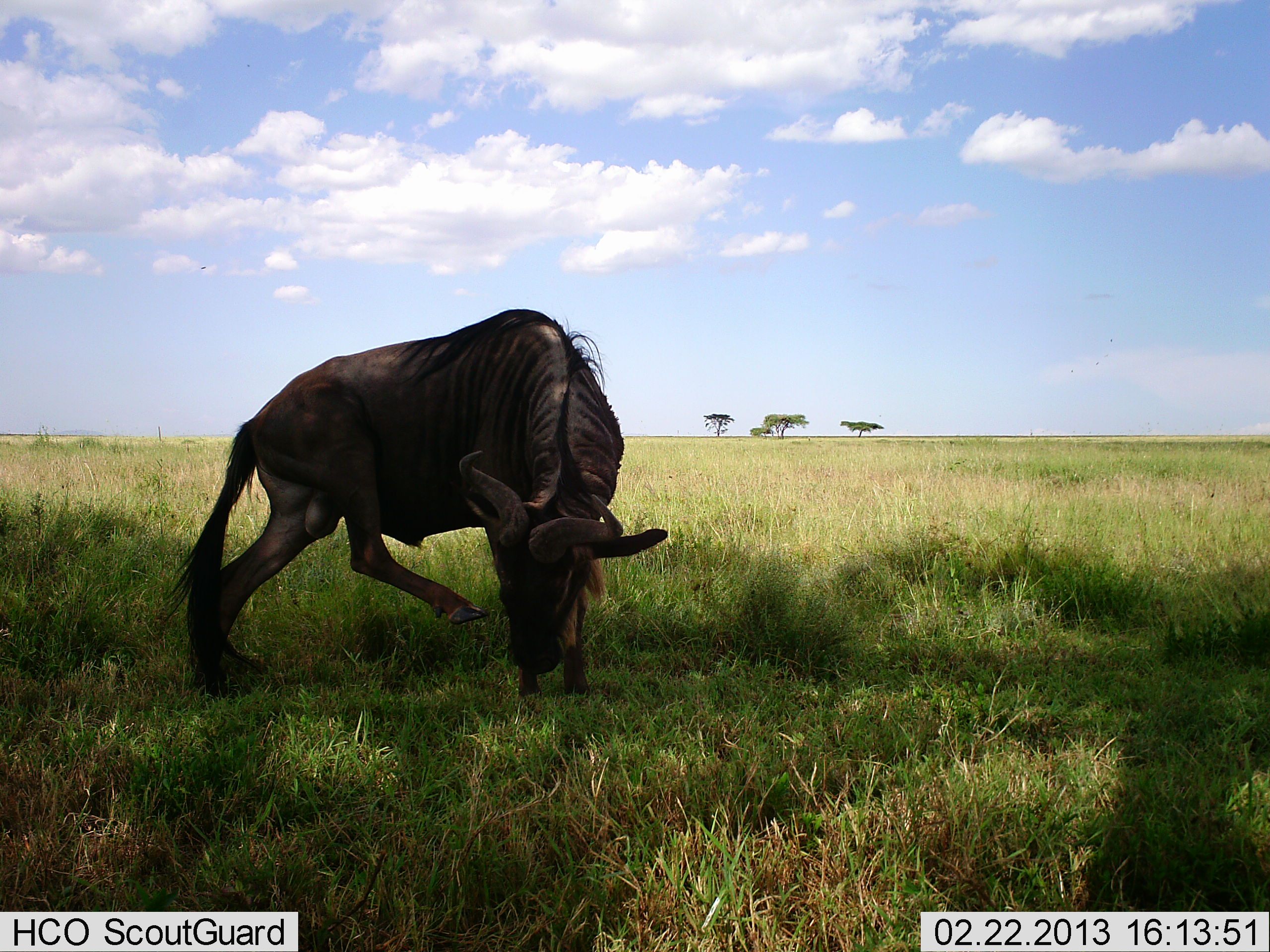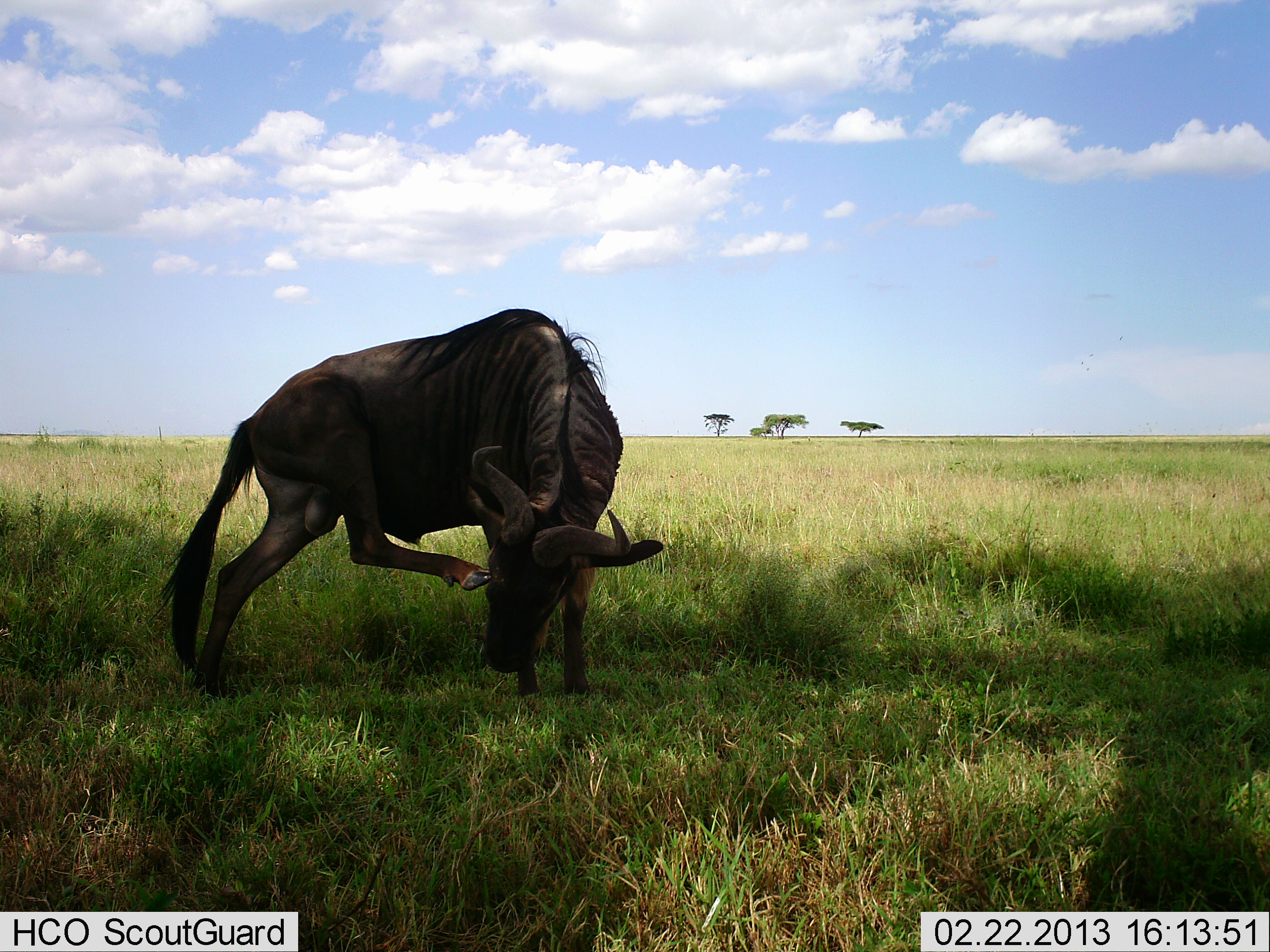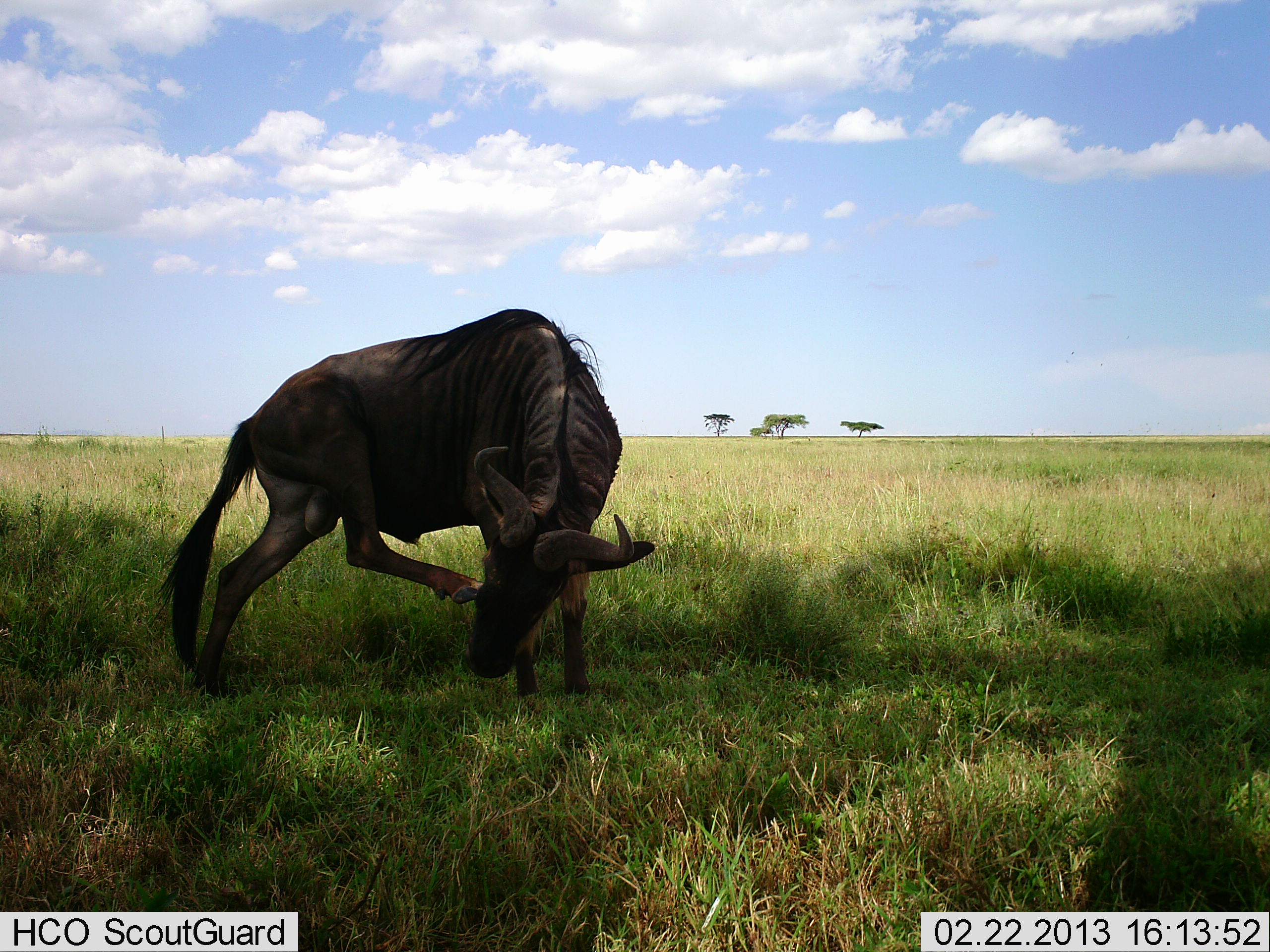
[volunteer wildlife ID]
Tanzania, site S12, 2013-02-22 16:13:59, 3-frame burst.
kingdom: Animalia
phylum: Chordata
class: Mammalia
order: Artiodactyla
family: Bovidae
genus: Connochaetes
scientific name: Connochaetes taurinus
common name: blue wildebeest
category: wildebeest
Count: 1.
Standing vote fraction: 89%.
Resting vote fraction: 0%.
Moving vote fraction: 5%.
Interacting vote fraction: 5%.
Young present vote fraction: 0%.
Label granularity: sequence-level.